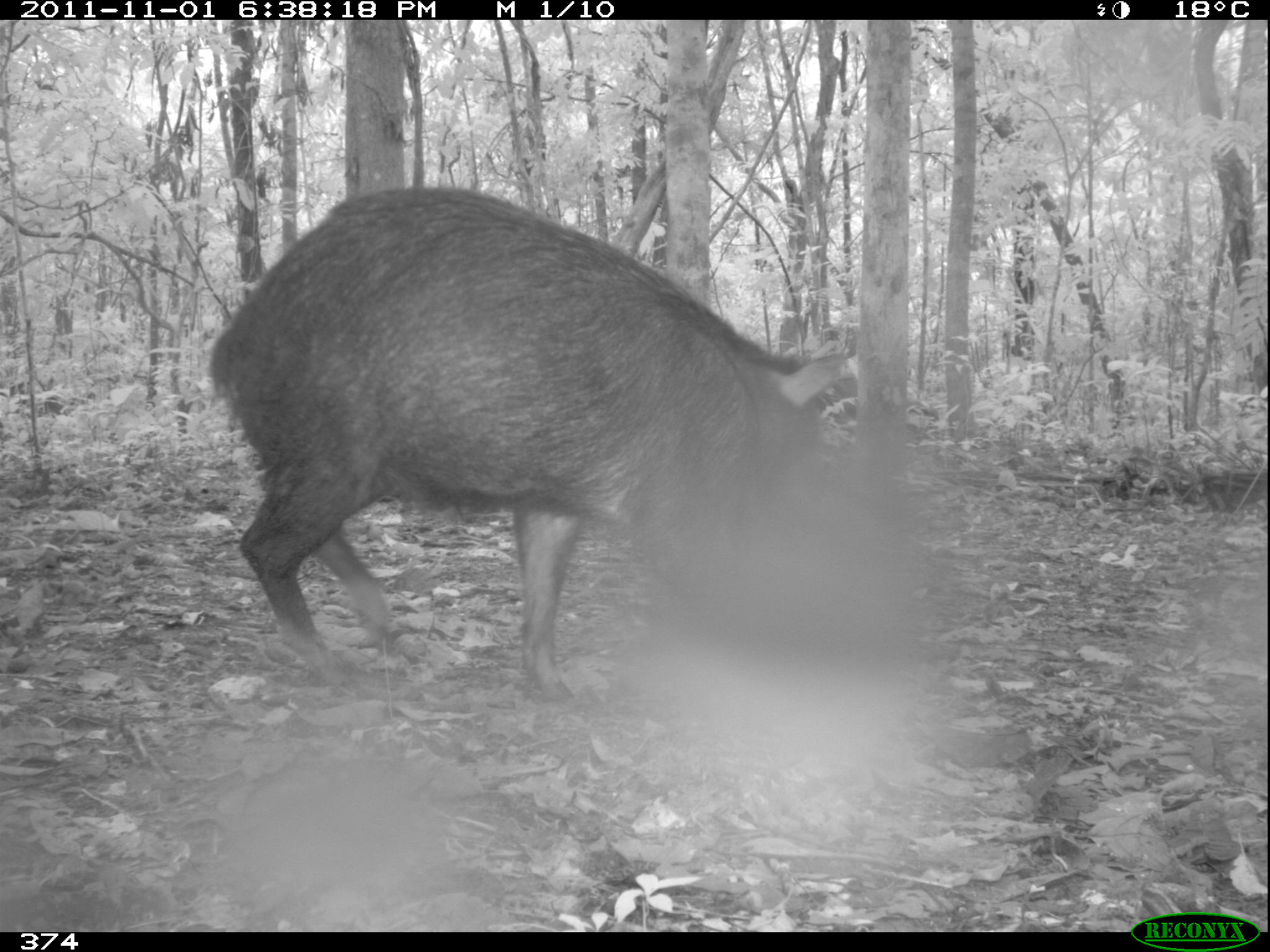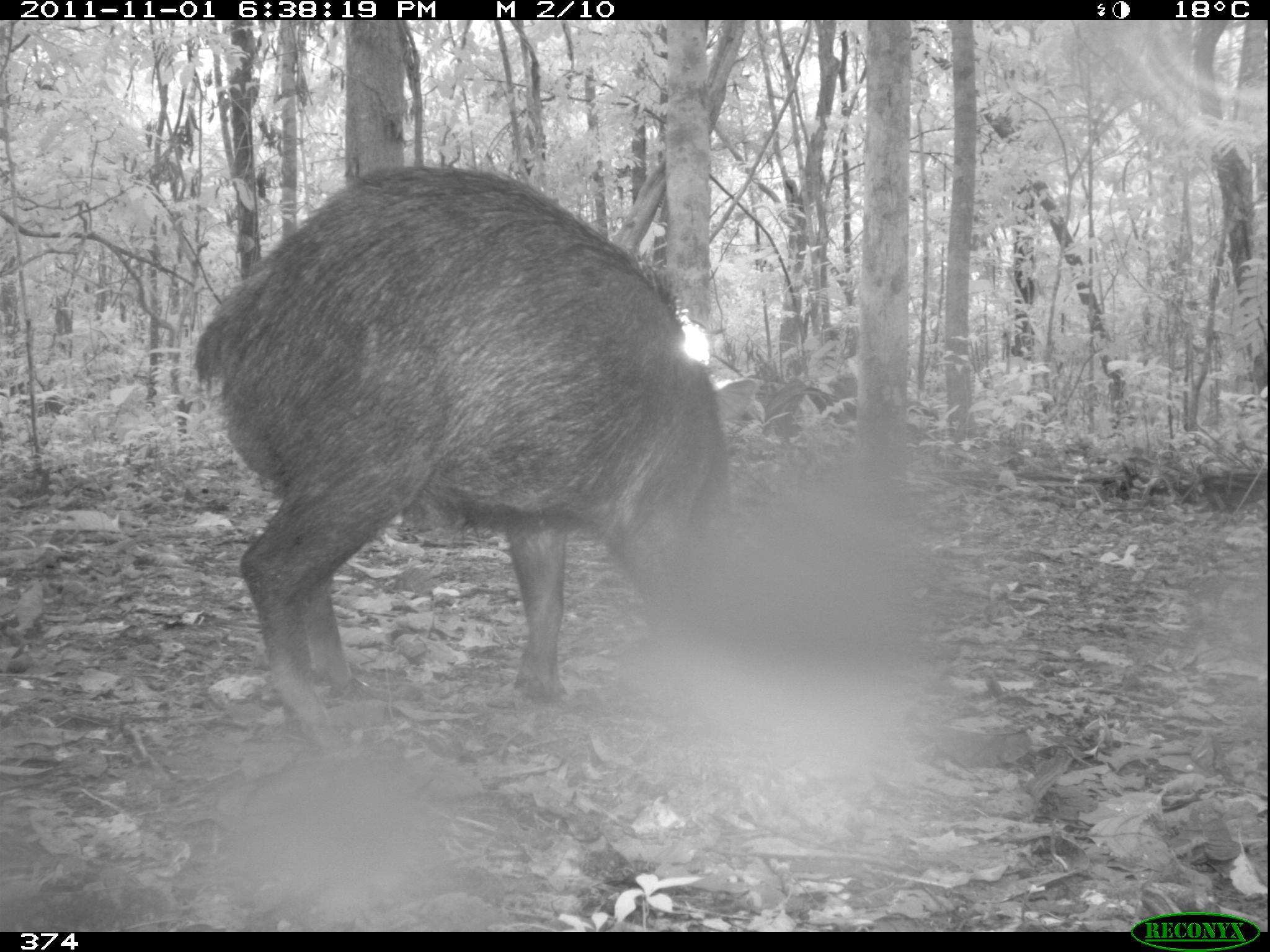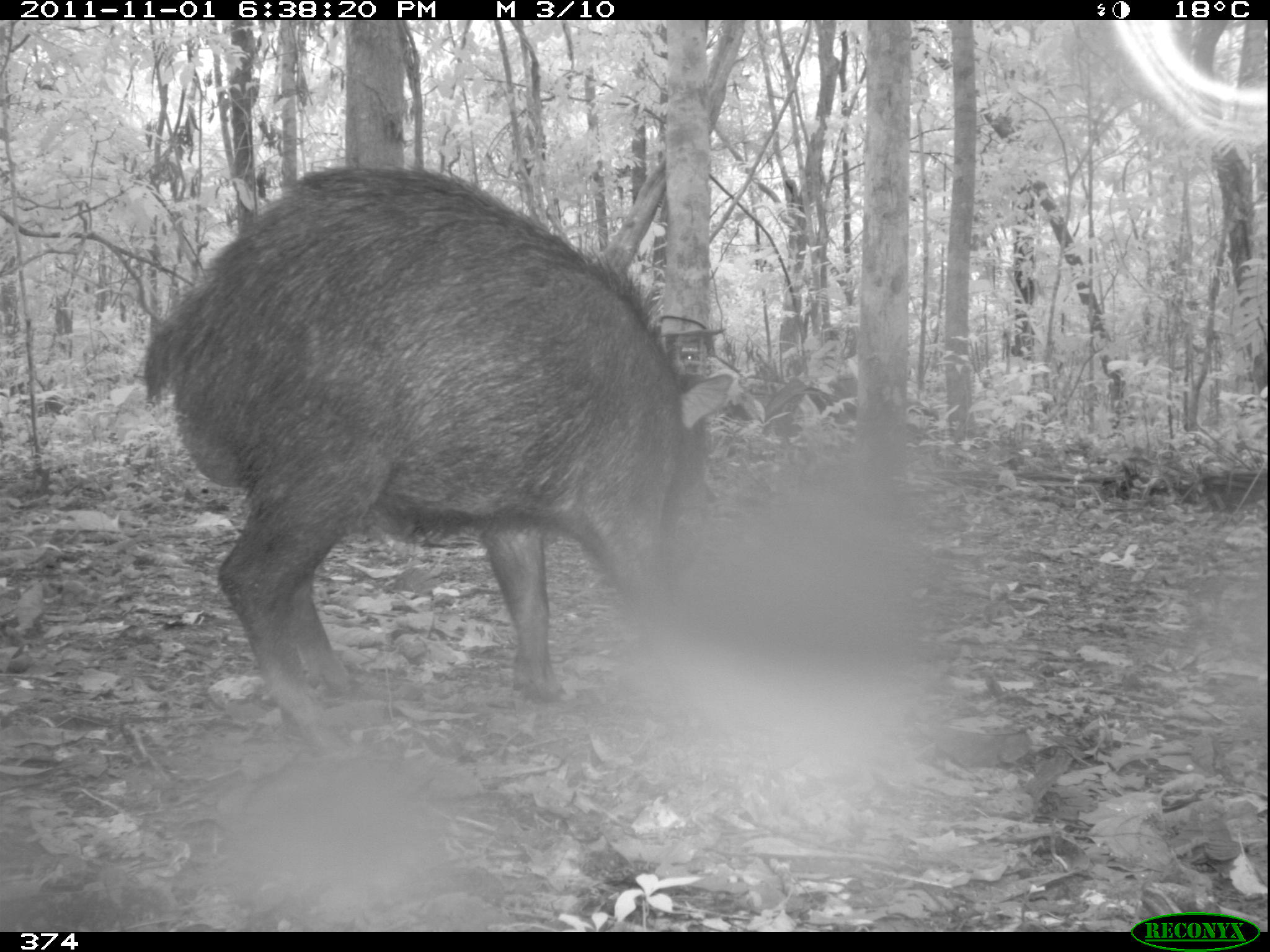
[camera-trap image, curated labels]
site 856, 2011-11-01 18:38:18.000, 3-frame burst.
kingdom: Animalia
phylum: Chordata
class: Mammalia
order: Artiodactyla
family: Tayassuidae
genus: Tayassu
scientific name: Tayassu pecari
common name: white-lipped peccary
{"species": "Tayassu pecari (white-lipped peccary)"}